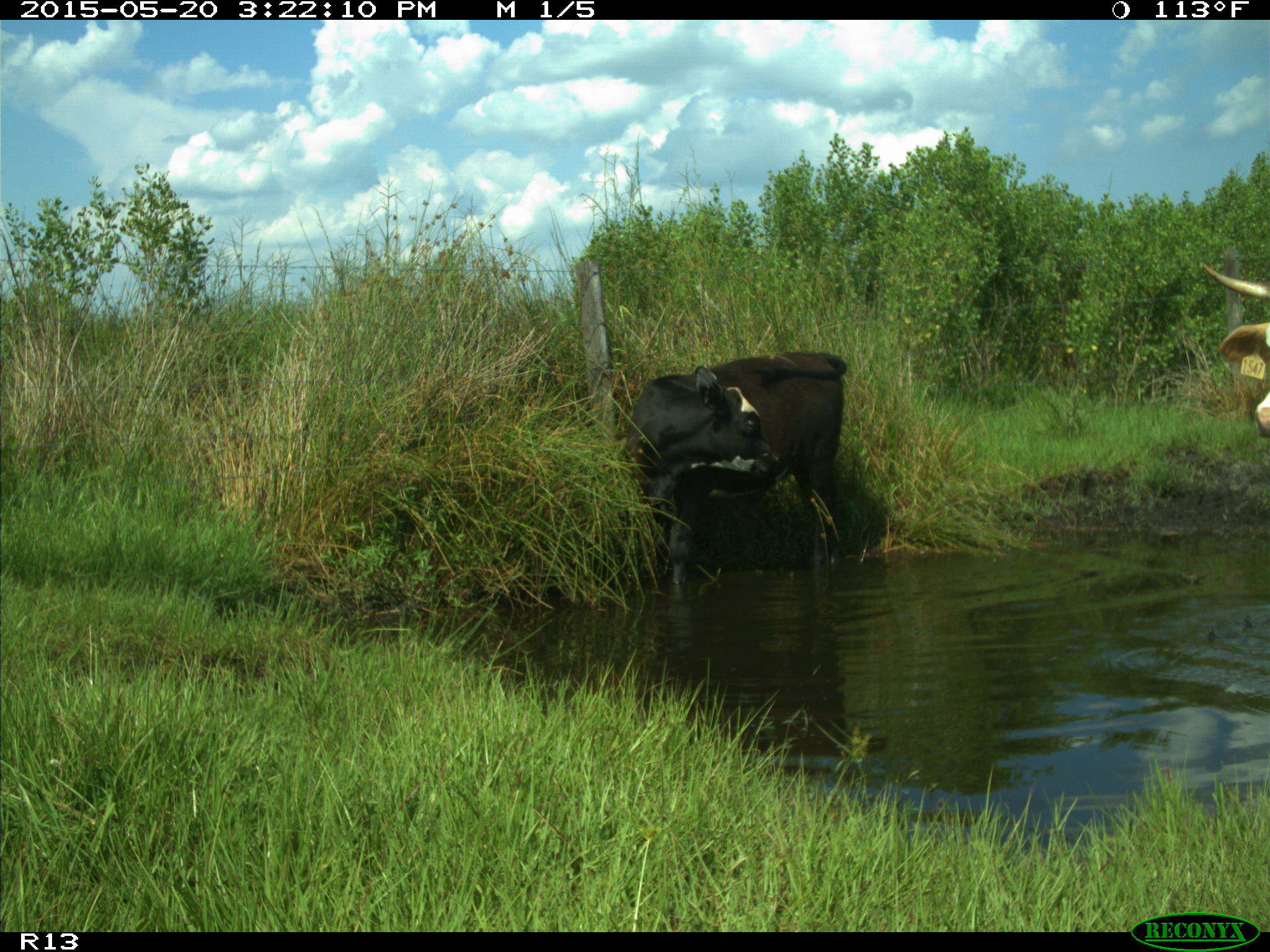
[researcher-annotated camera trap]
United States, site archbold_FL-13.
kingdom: Animalia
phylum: Chordata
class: Mammalia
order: Artiodactyla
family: Bovidae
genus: Bos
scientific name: Bos taurus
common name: domestic cow